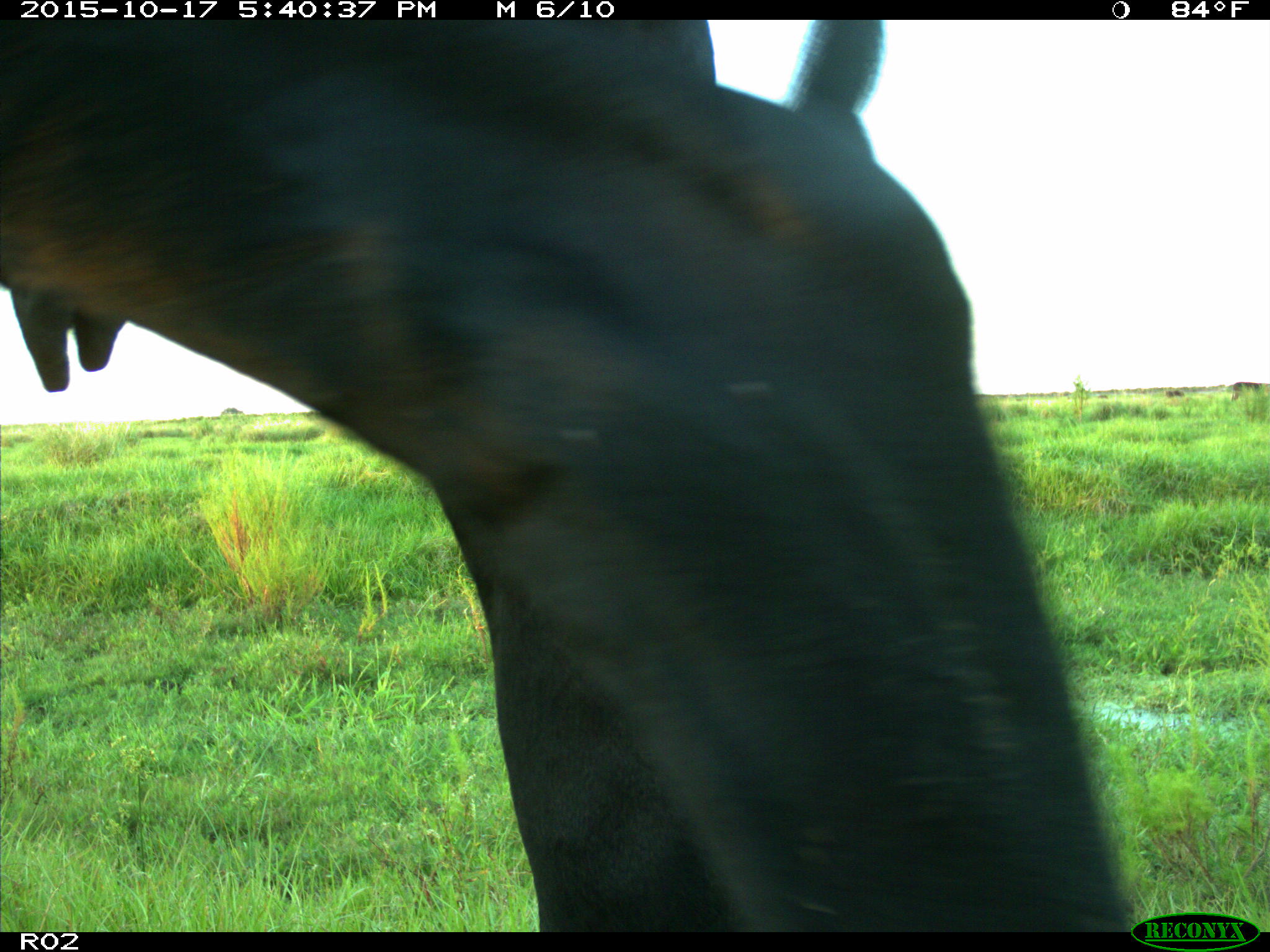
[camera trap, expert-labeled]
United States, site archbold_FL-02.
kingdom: Animalia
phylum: Chordata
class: Mammalia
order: Artiodactyla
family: Bovidae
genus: Bos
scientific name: Bos taurus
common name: domestic cow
Bos taurus (domestic cow).